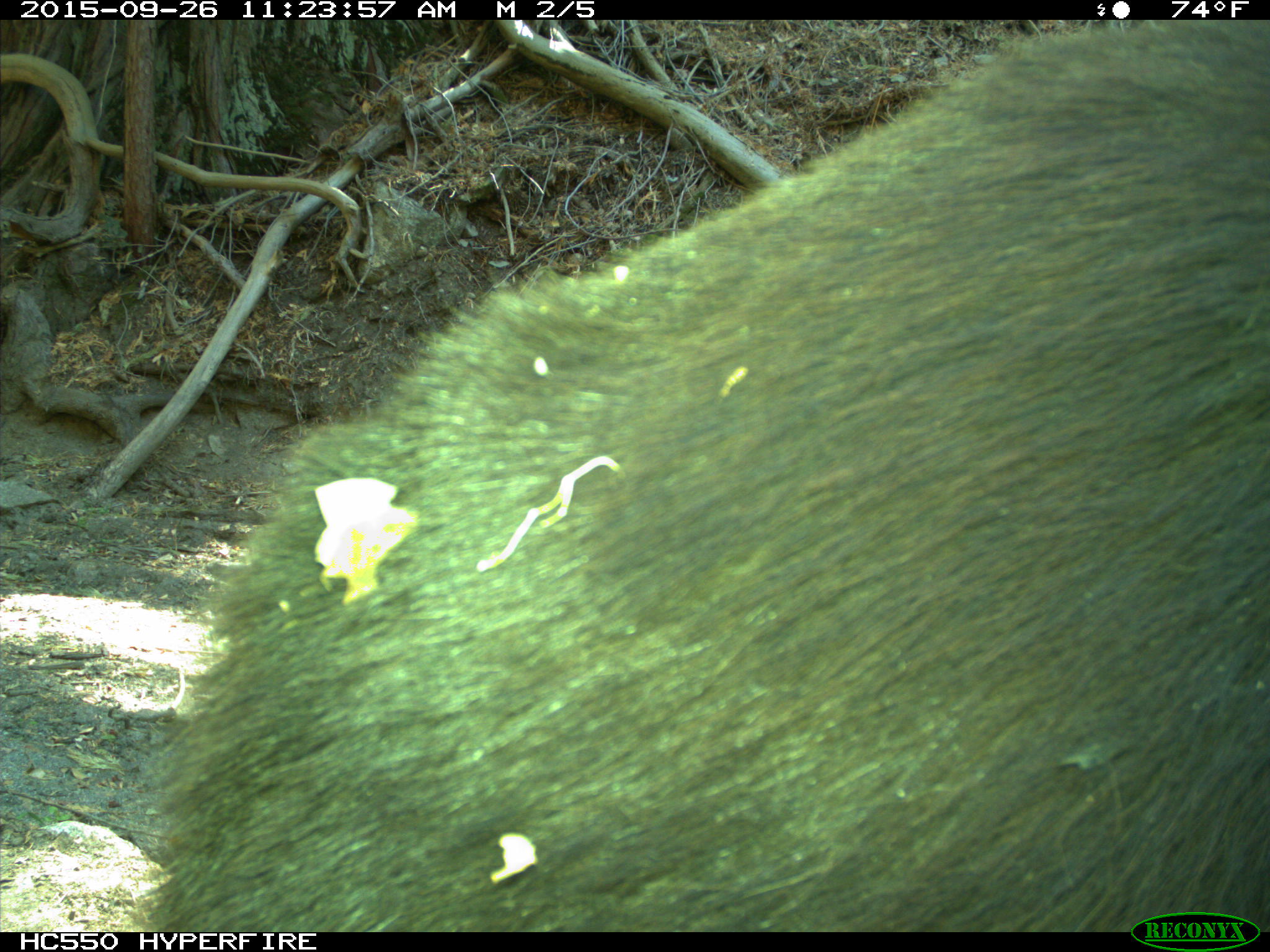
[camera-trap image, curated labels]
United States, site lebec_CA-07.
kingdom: Animalia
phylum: Chordata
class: Mammalia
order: Carnivora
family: Ursidae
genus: Ursus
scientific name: Ursus americanus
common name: american black bear